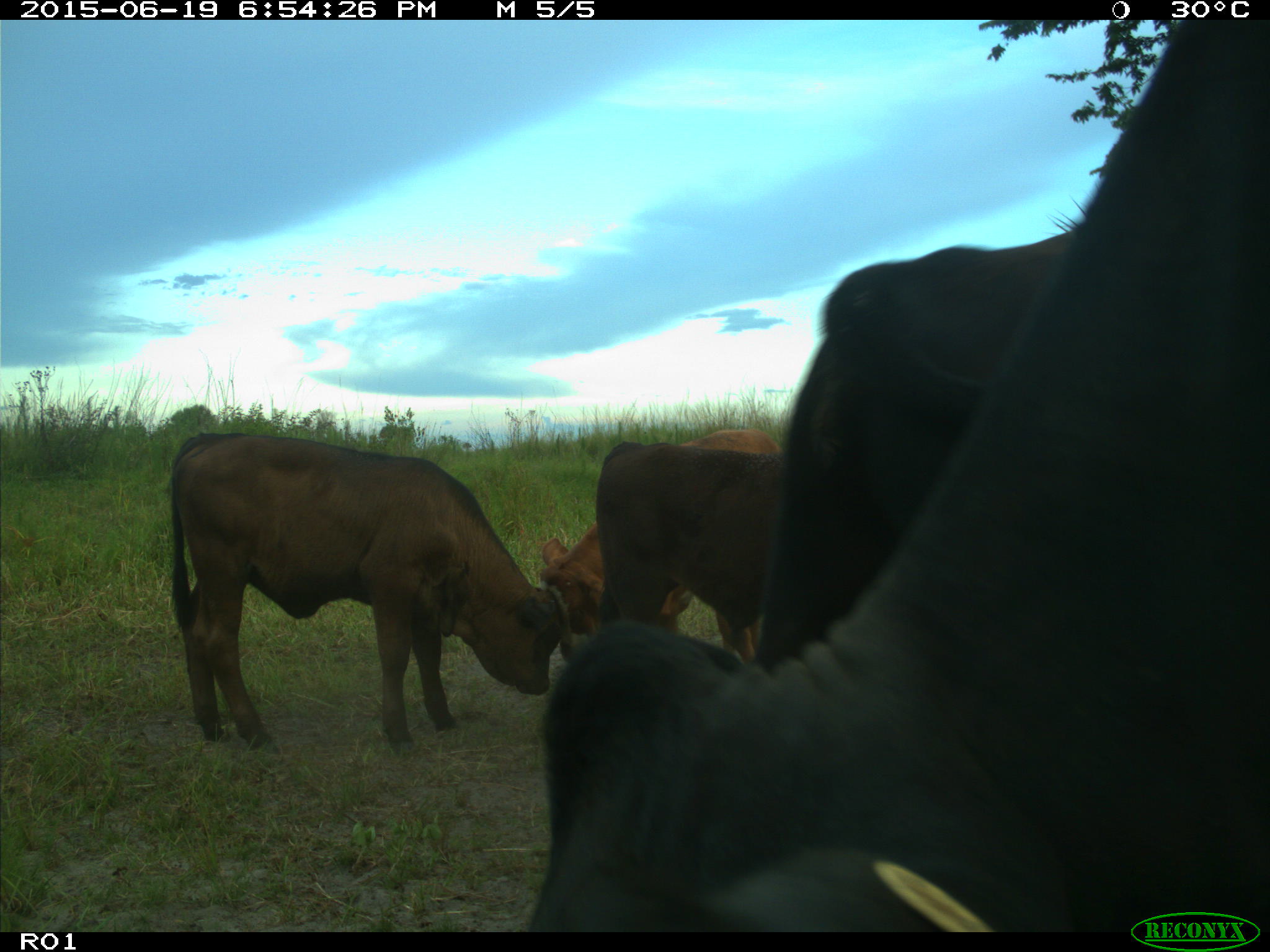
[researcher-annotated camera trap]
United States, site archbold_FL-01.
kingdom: Animalia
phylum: Chordata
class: Mammalia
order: Artiodactyla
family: Bovidae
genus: Bos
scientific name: Bos taurus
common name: domestic cow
Bos taurus (domestic cow).